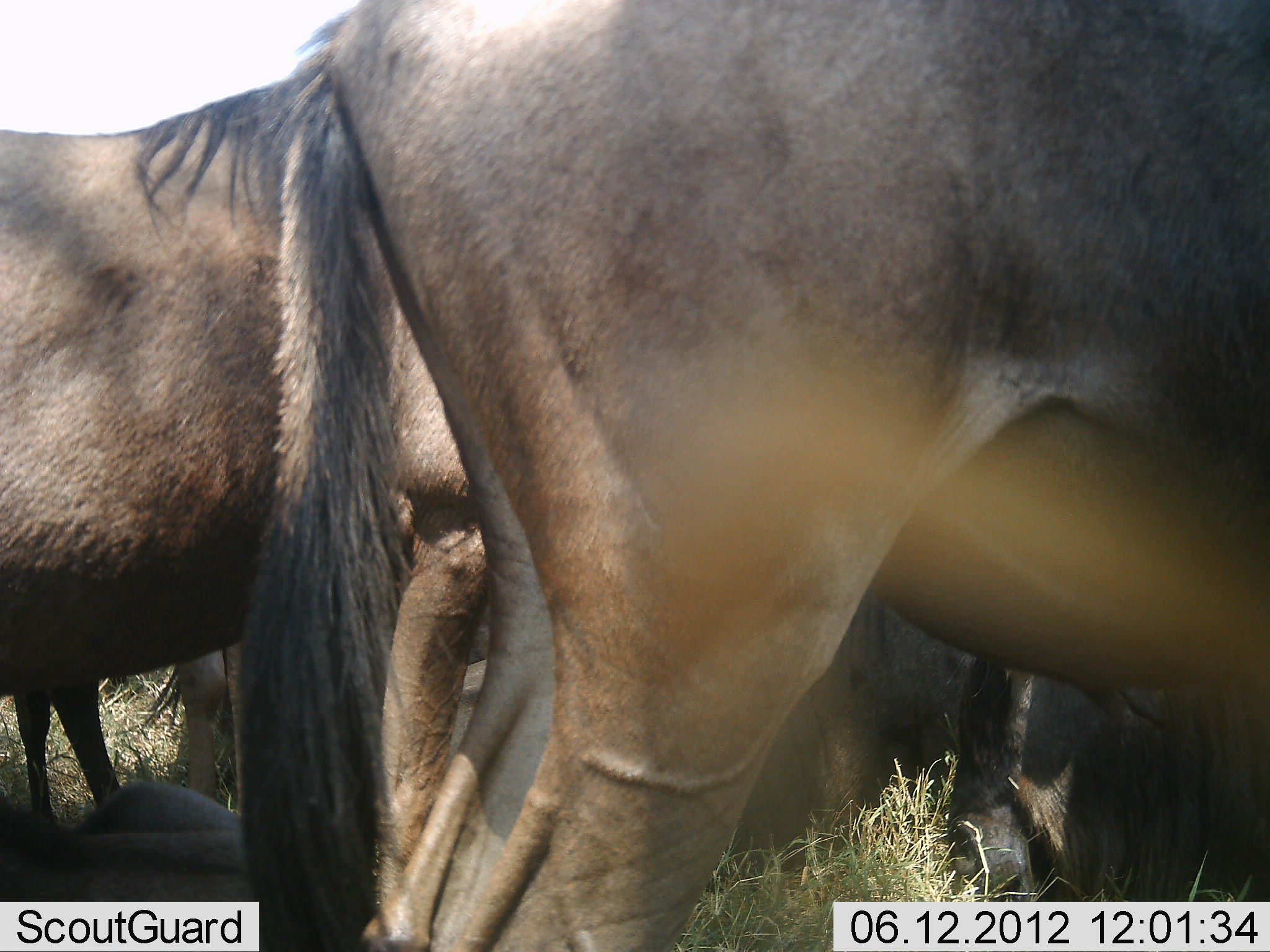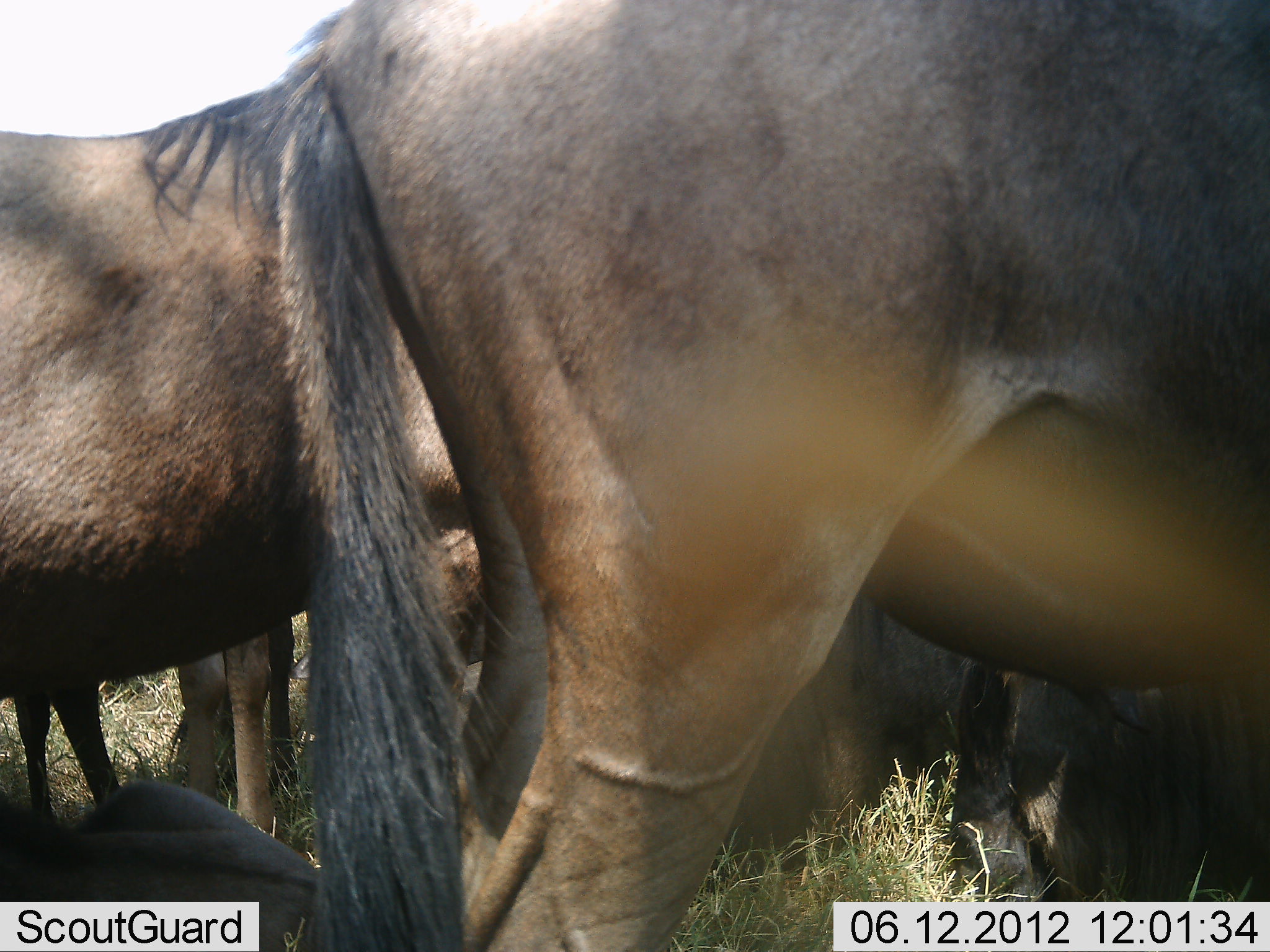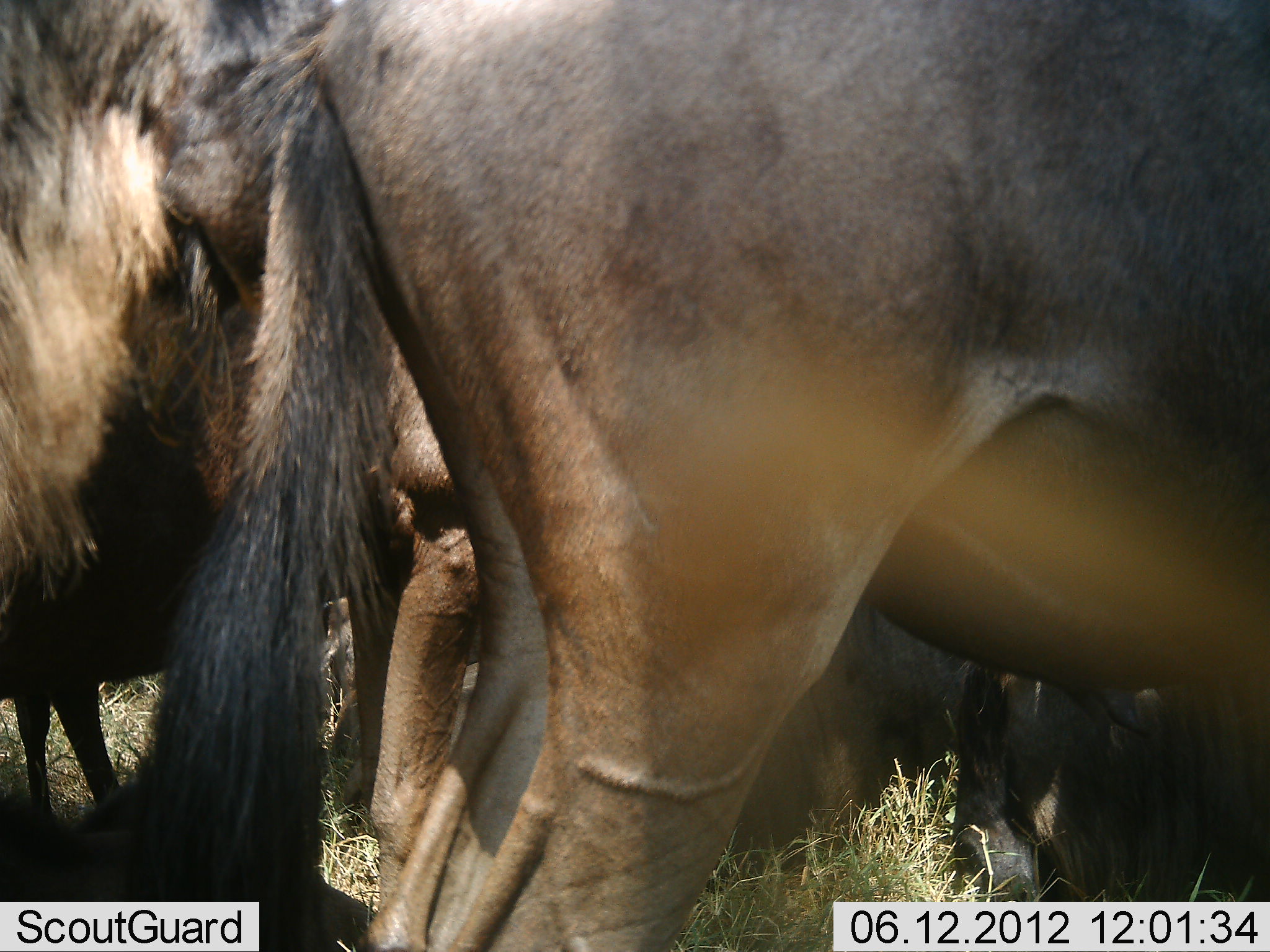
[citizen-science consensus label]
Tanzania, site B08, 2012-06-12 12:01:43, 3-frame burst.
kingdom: Animalia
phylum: Chordata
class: Mammalia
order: Artiodactyla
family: Bovidae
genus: Connochaetes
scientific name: Connochaetes taurinus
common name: blue wildebeest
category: wildebeest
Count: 5.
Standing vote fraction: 80%.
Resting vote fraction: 70%.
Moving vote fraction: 0%.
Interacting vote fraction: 0%.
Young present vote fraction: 0%.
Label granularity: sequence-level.